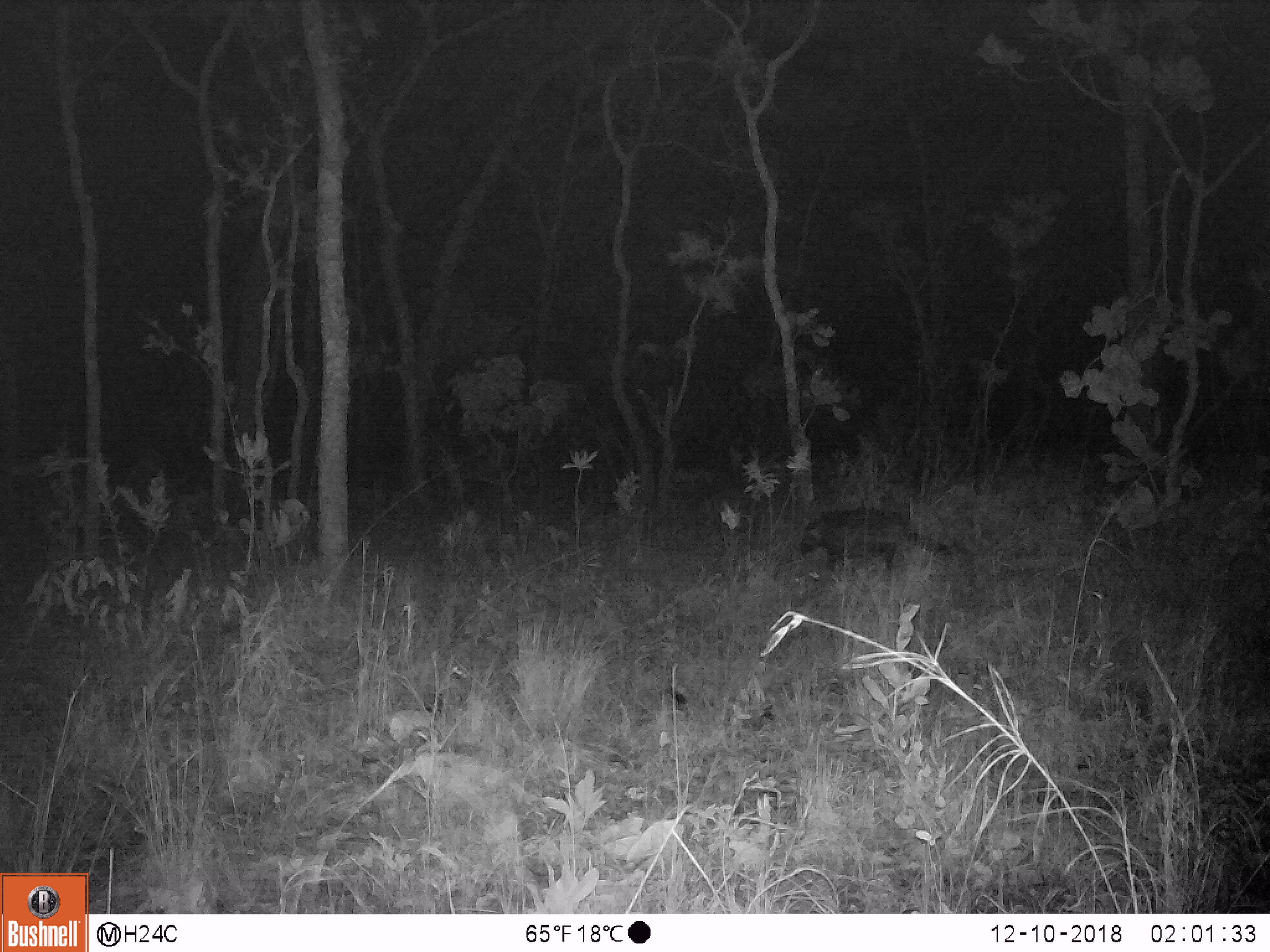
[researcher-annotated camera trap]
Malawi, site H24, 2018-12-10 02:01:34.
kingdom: Animalia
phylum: Chordata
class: Mammalia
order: Carnivora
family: Viverridae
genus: Civettictis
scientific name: Civettictis civetta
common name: african civet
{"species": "african civet (Civettictis civetta)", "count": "1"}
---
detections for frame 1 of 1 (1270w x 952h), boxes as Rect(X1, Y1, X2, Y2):
african civet: Rect(791, 503, 961, 569)